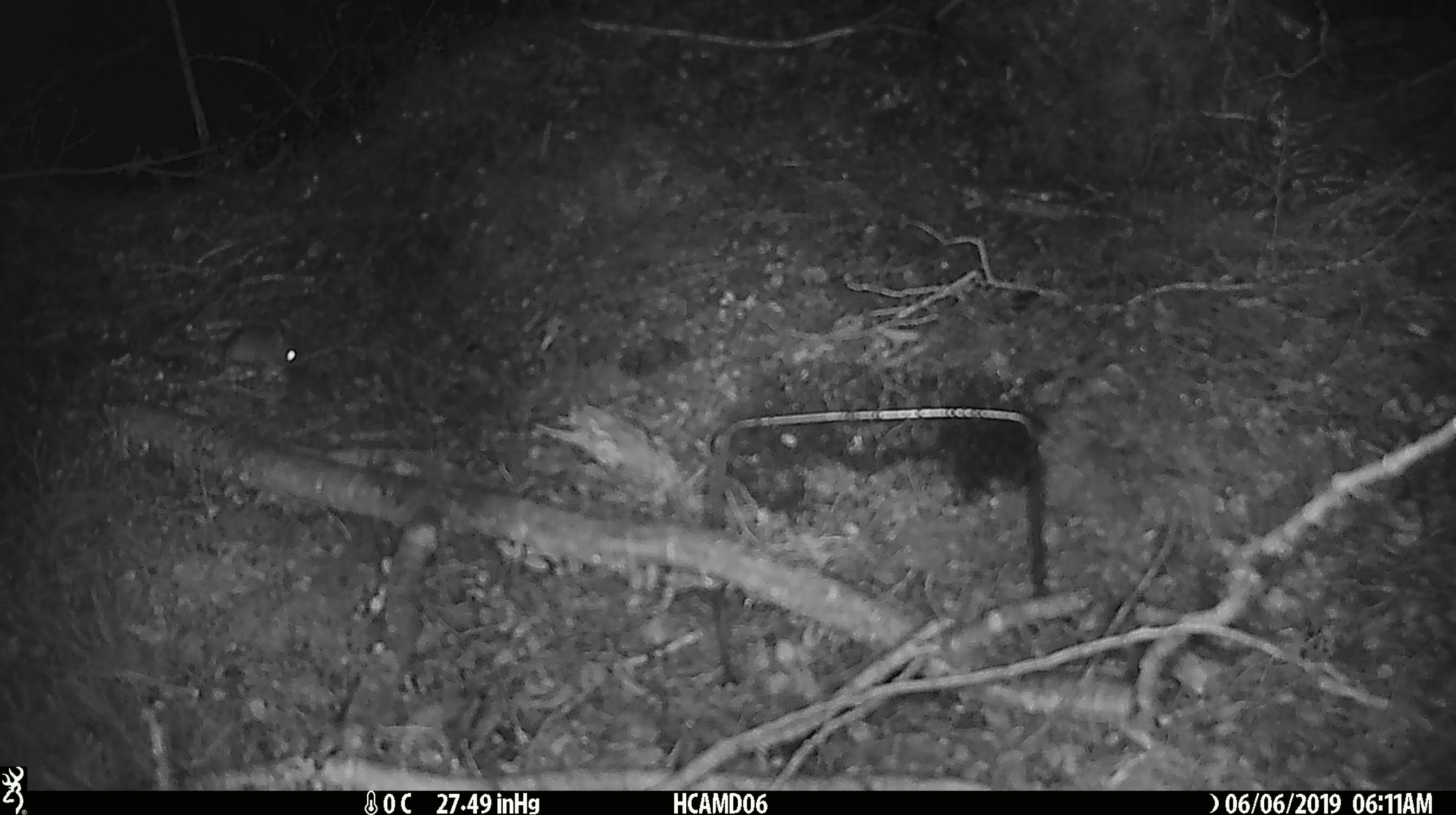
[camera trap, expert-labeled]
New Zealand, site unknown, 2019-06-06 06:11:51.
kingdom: Animalia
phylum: Chordata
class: Mammalia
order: Rodentia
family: Muridae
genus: Mus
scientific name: Mus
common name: mouse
Mouse (Mus).